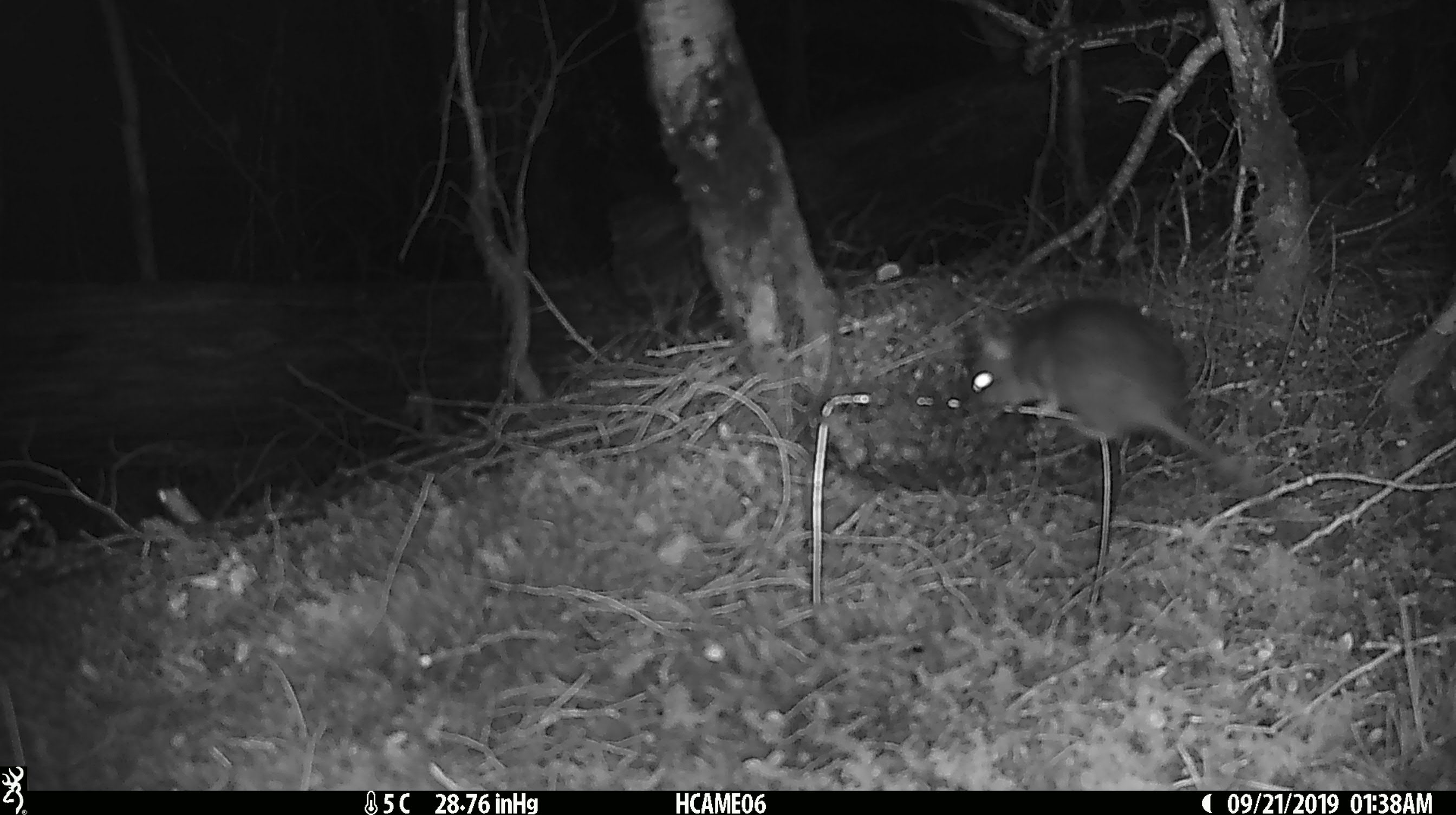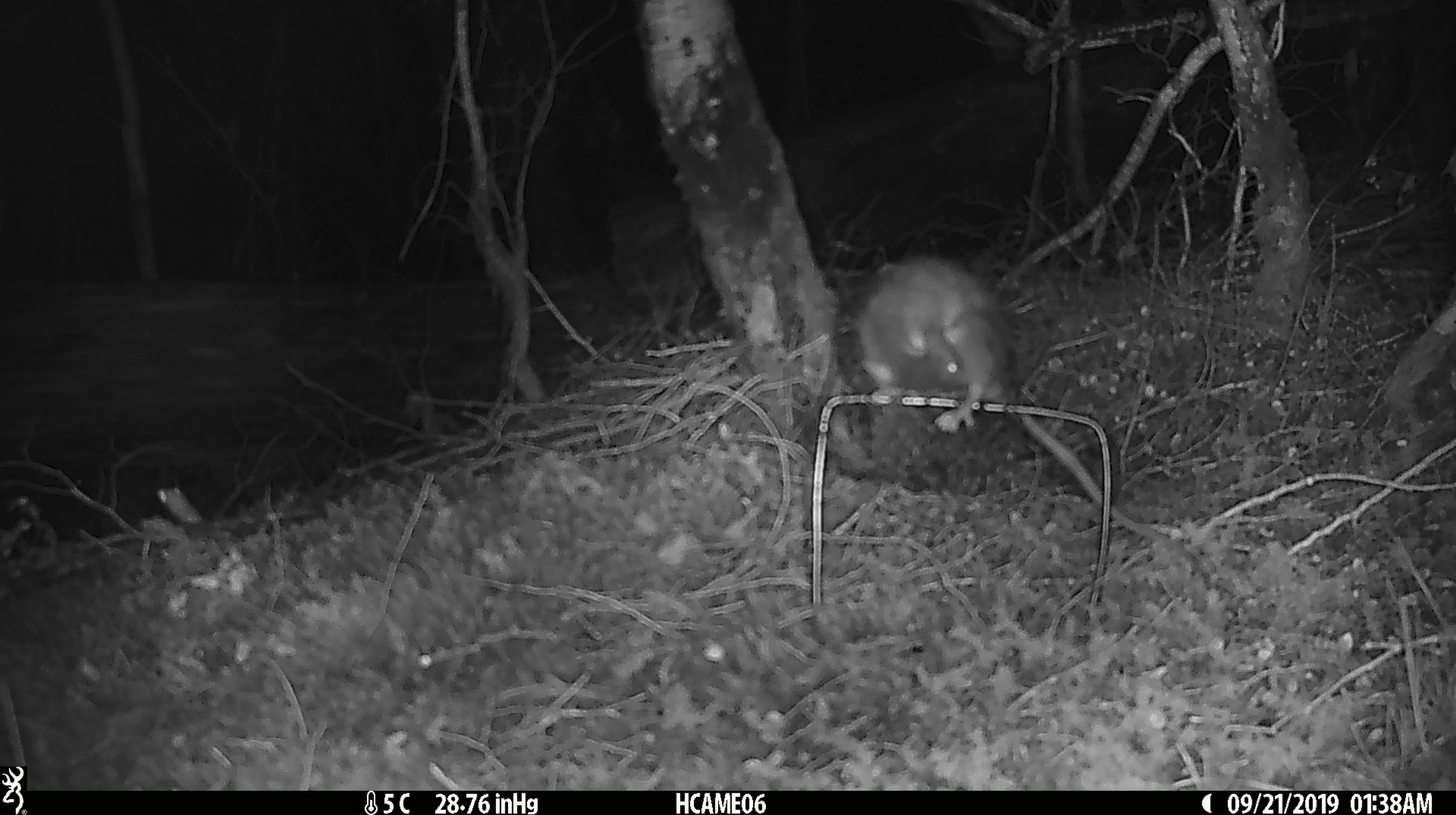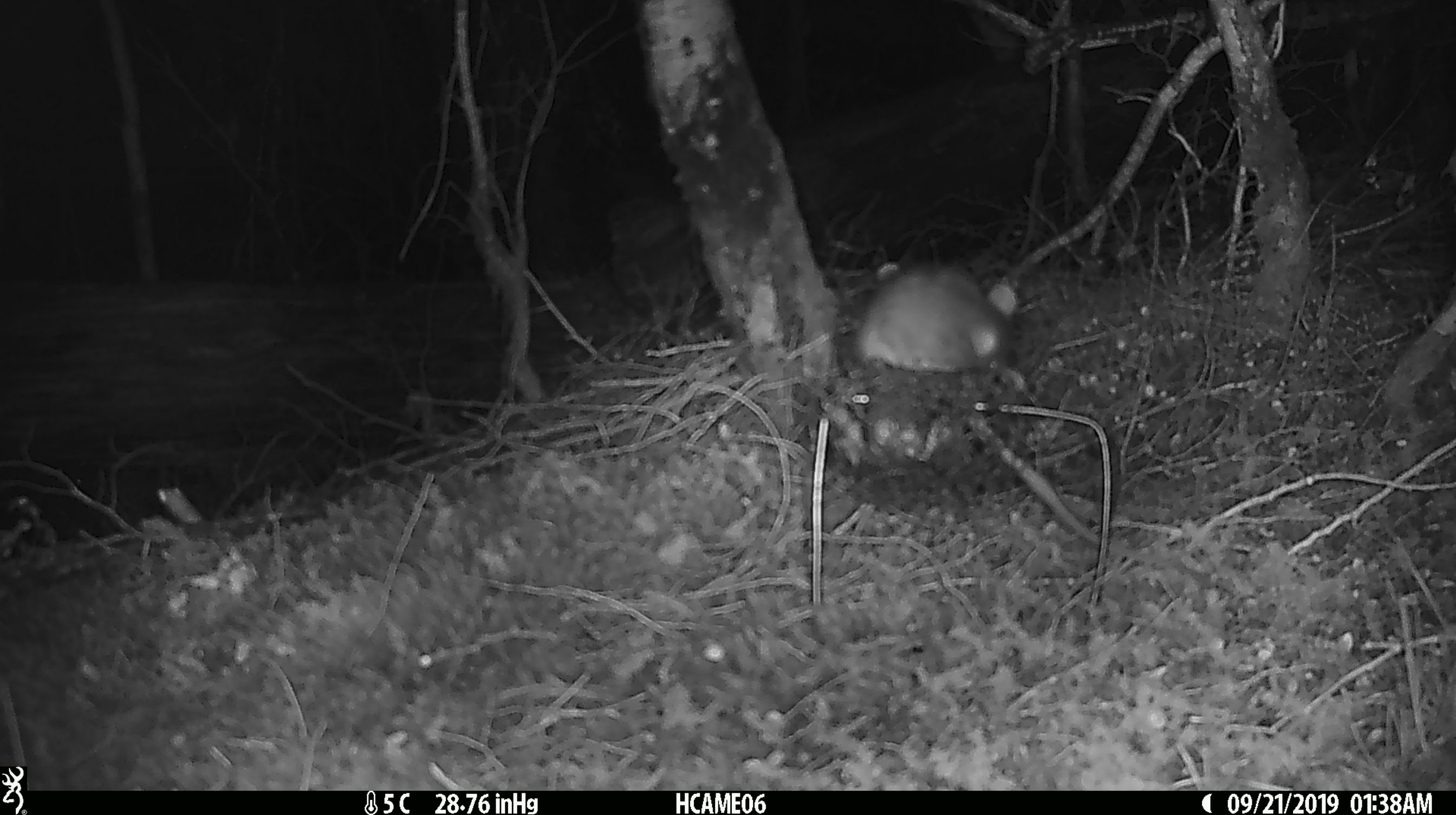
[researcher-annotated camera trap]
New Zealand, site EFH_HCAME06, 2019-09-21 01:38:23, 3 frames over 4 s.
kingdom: Animalia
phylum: Chordata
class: Mammalia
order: Rodentia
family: Muridae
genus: Rattus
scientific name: Rattus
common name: rat